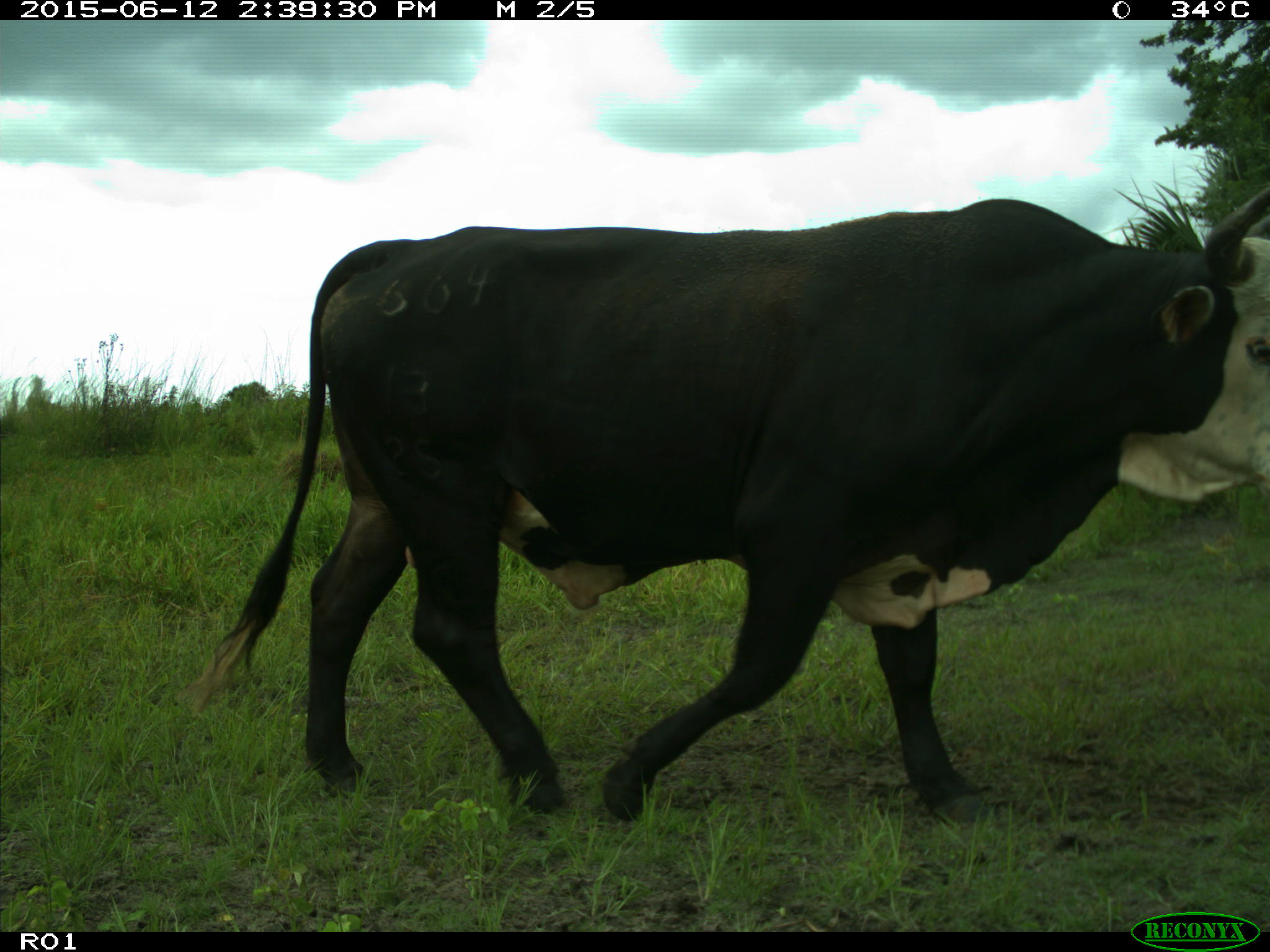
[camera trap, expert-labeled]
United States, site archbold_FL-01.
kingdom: Animalia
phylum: Chordata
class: Mammalia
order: Artiodactyla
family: Bovidae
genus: Bos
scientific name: Bos taurus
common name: domestic cow